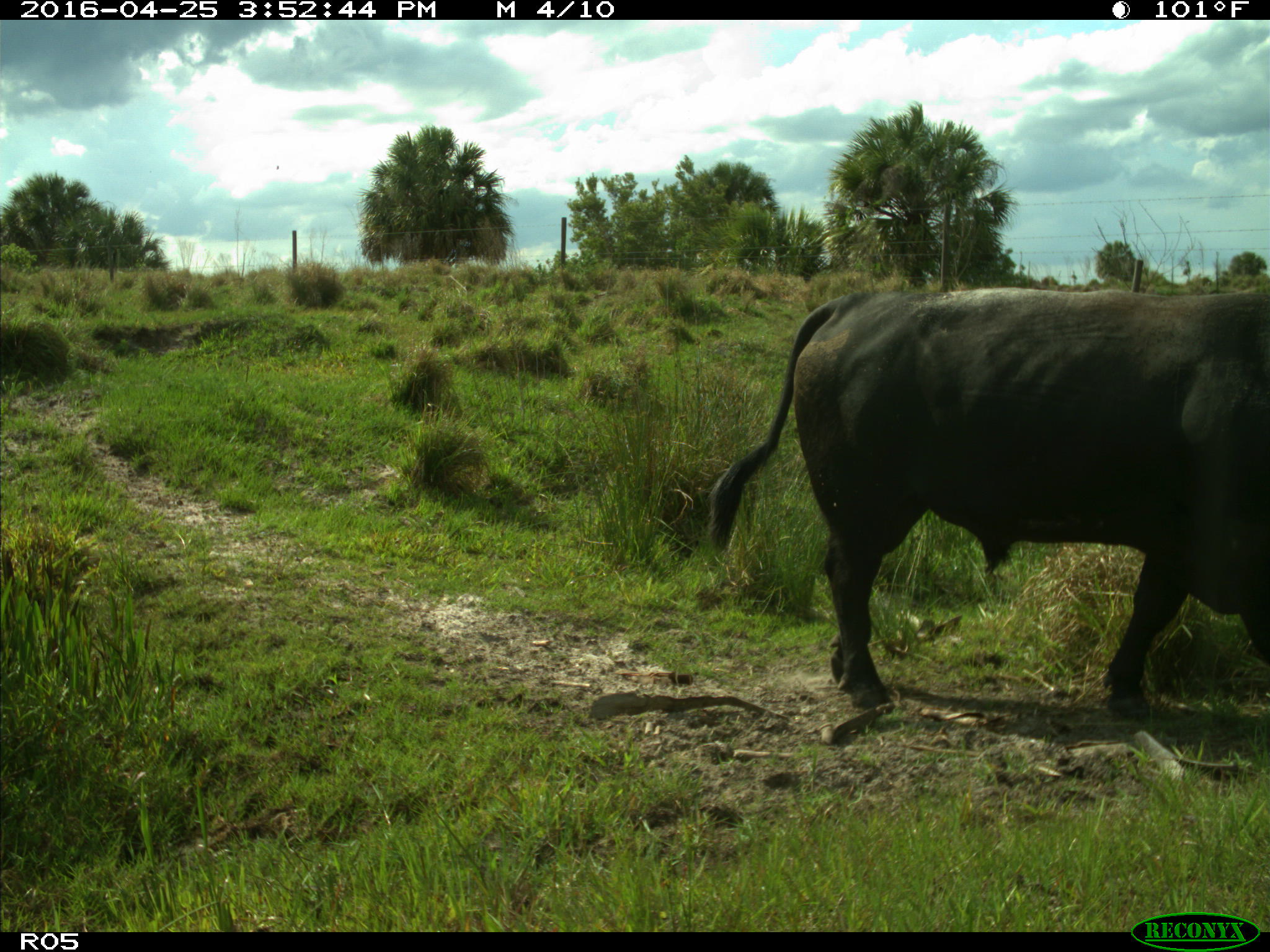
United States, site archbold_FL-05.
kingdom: Animalia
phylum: Chordata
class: Mammalia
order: Artiodactyla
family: Bovidae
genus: Bos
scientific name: Bos taurus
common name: domestic cow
Bos taurus (domestic cow).